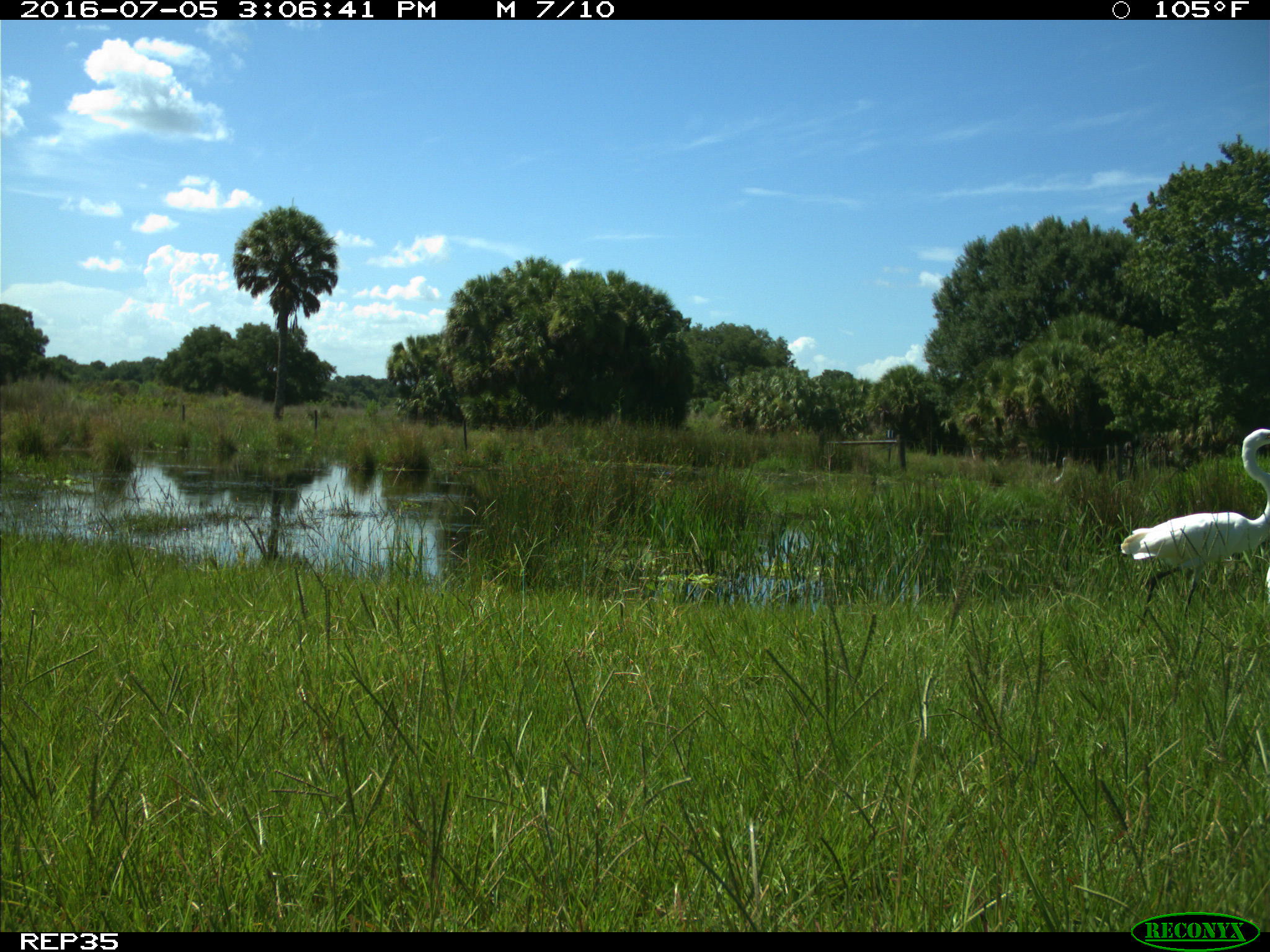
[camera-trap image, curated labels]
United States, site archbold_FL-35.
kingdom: Animalia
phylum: Chordata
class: Aves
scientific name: Aves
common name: birds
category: unidentified bird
Unidentified bird (birds) (Aves).